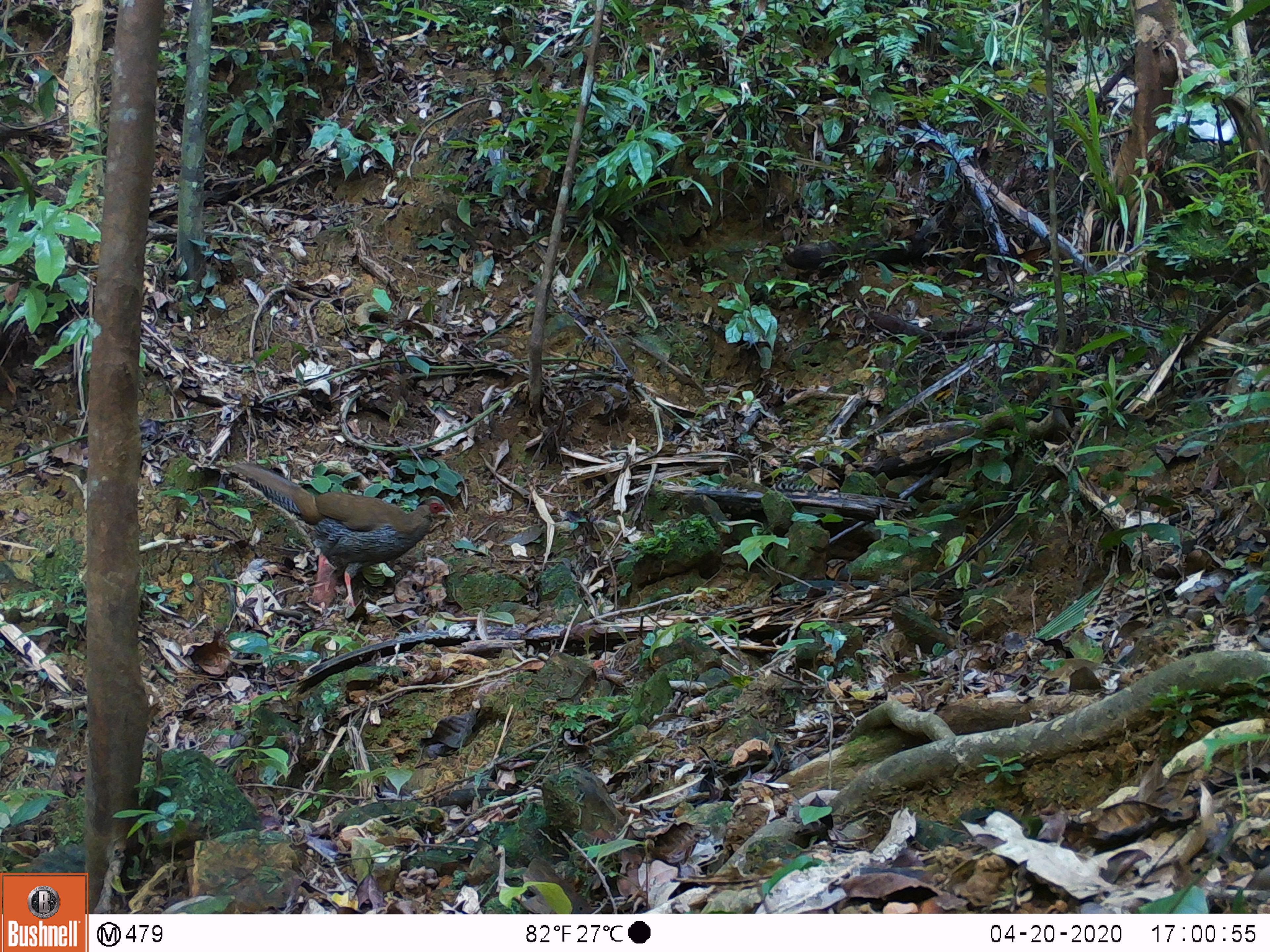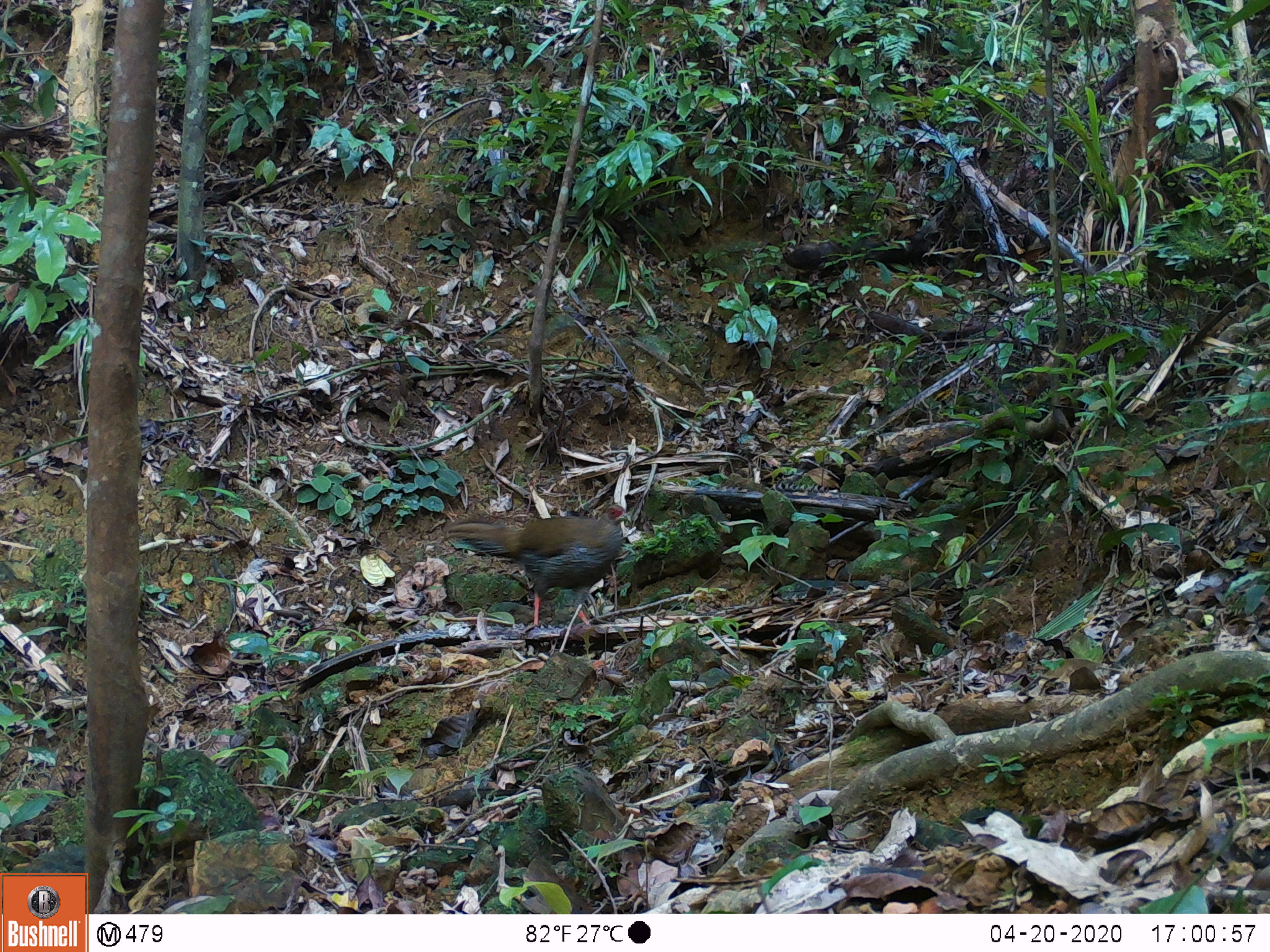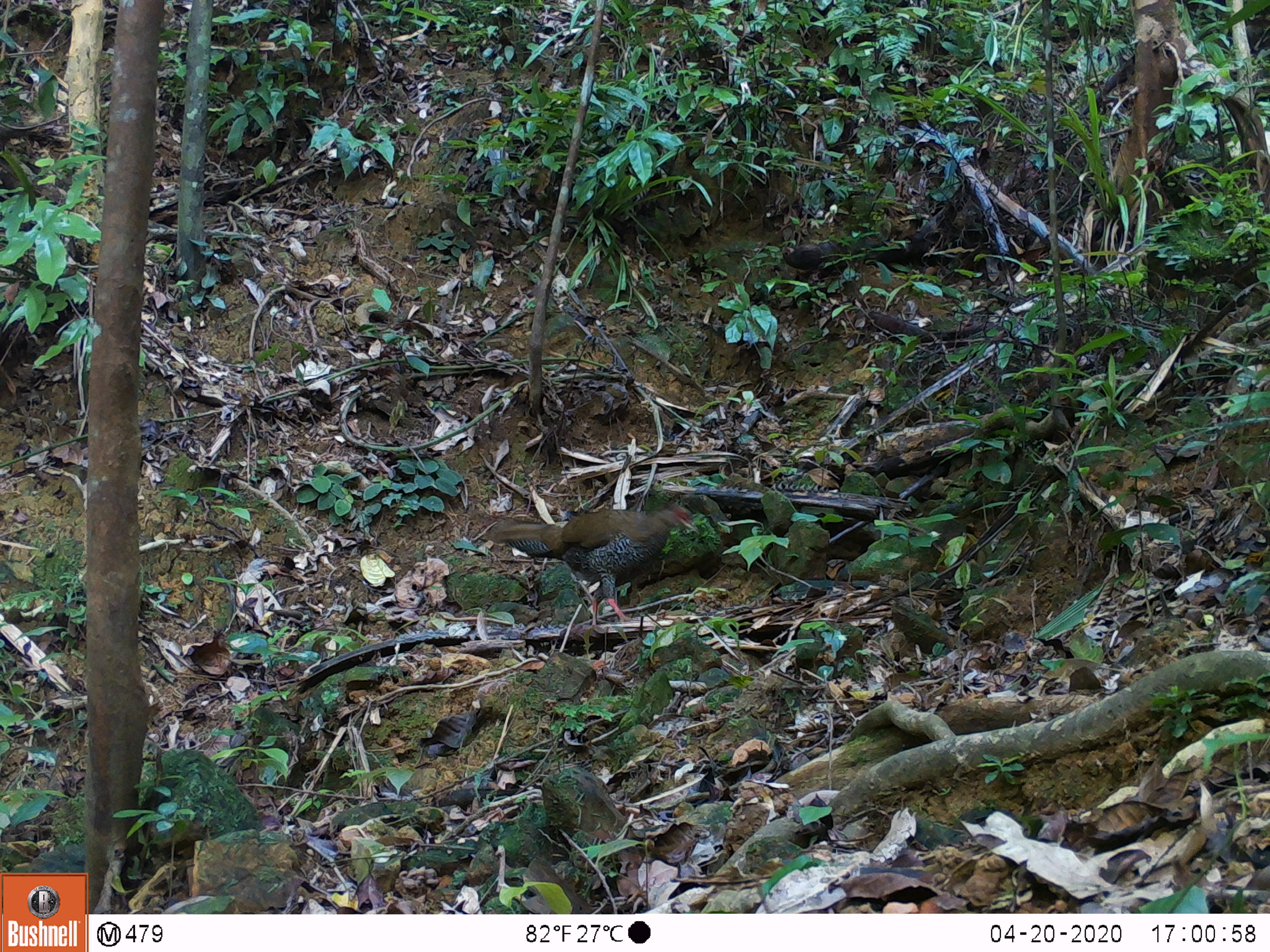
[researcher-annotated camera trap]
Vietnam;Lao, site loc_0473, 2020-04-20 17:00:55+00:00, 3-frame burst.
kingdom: Animalia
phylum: Chordata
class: Aves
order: Galliformes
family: Phasianidae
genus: Lophura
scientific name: Lophura nycthemera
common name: silver pheasant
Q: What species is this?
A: Silver pheasant (Lophura nycthemera).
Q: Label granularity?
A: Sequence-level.